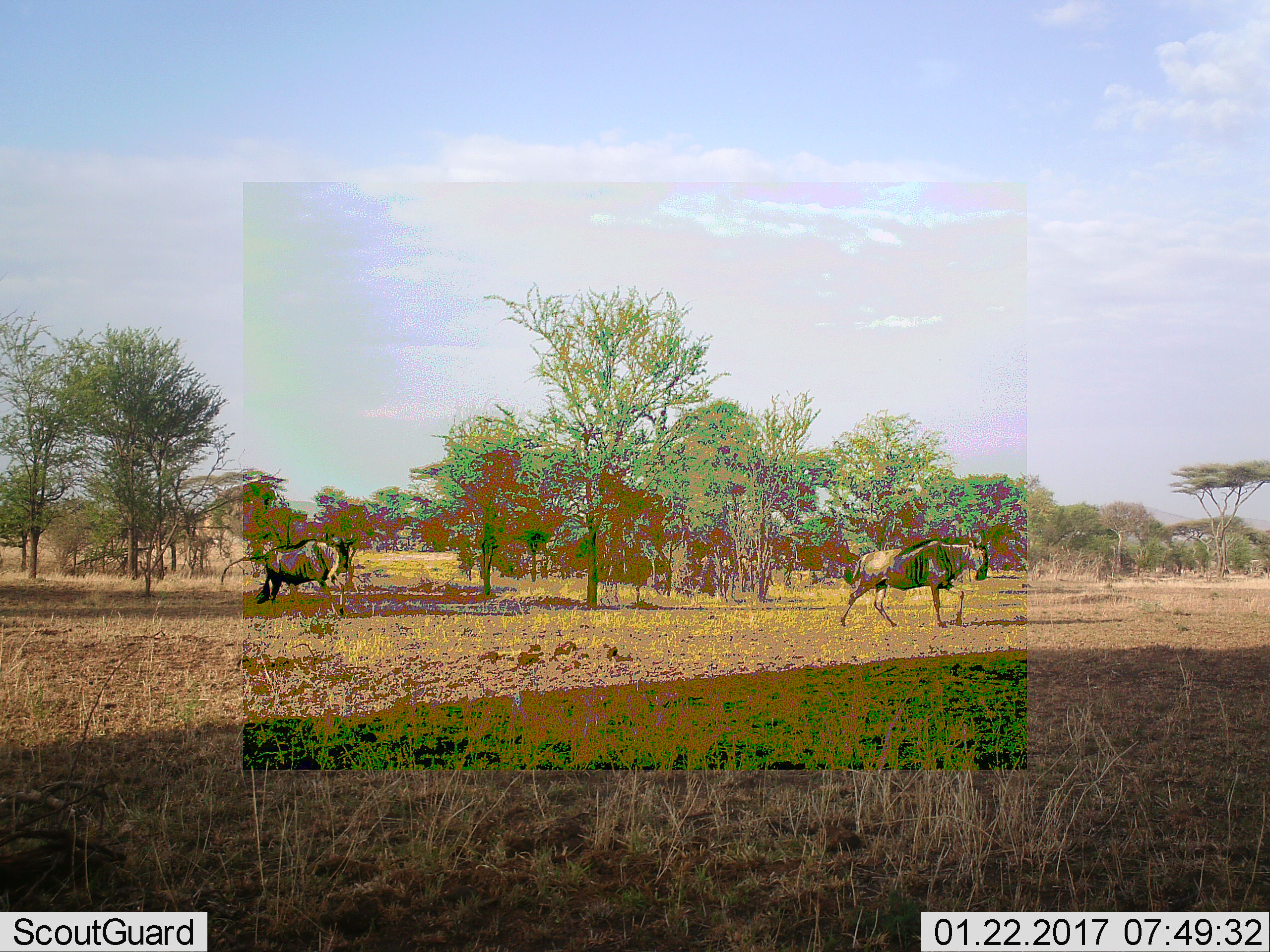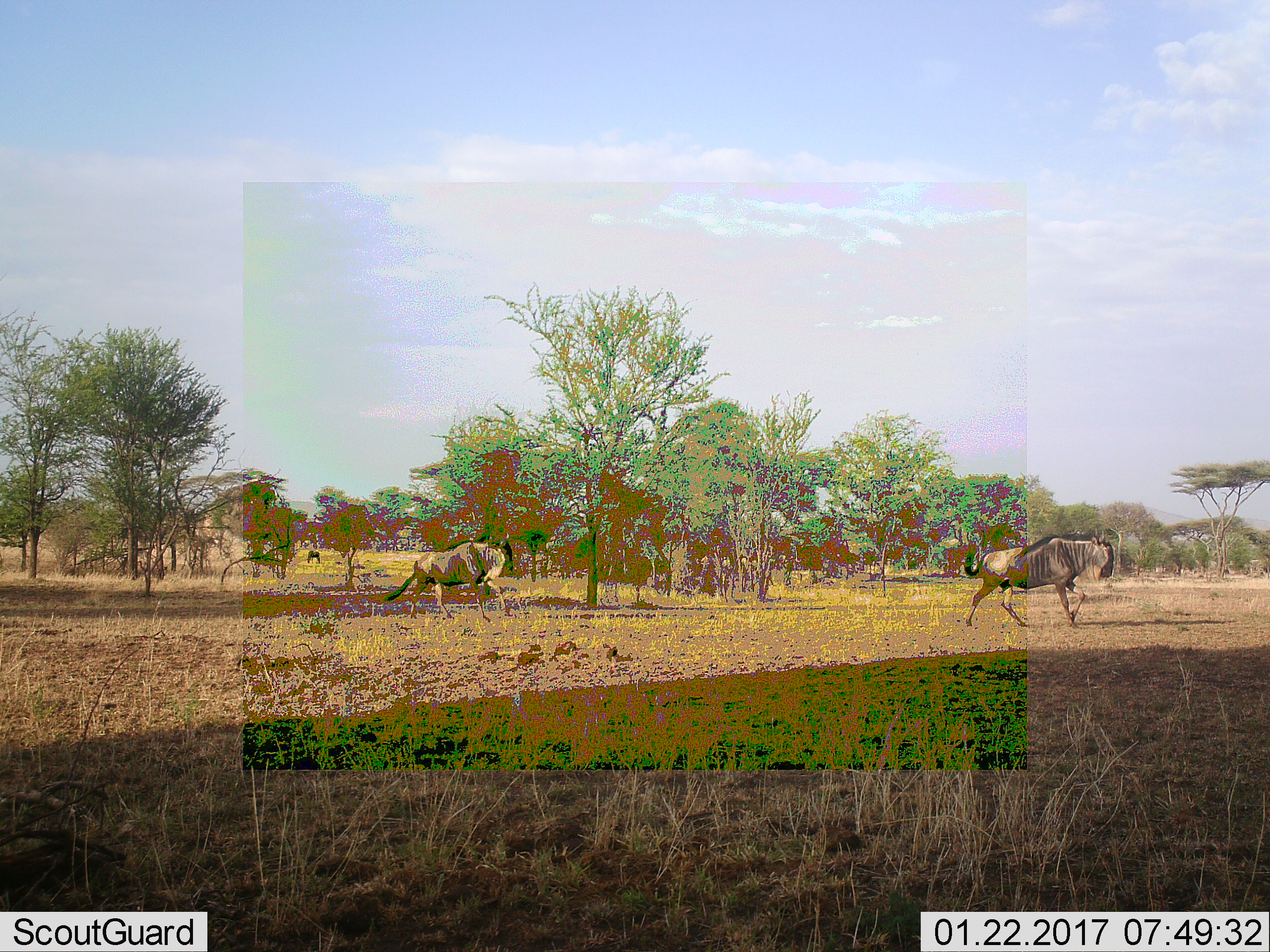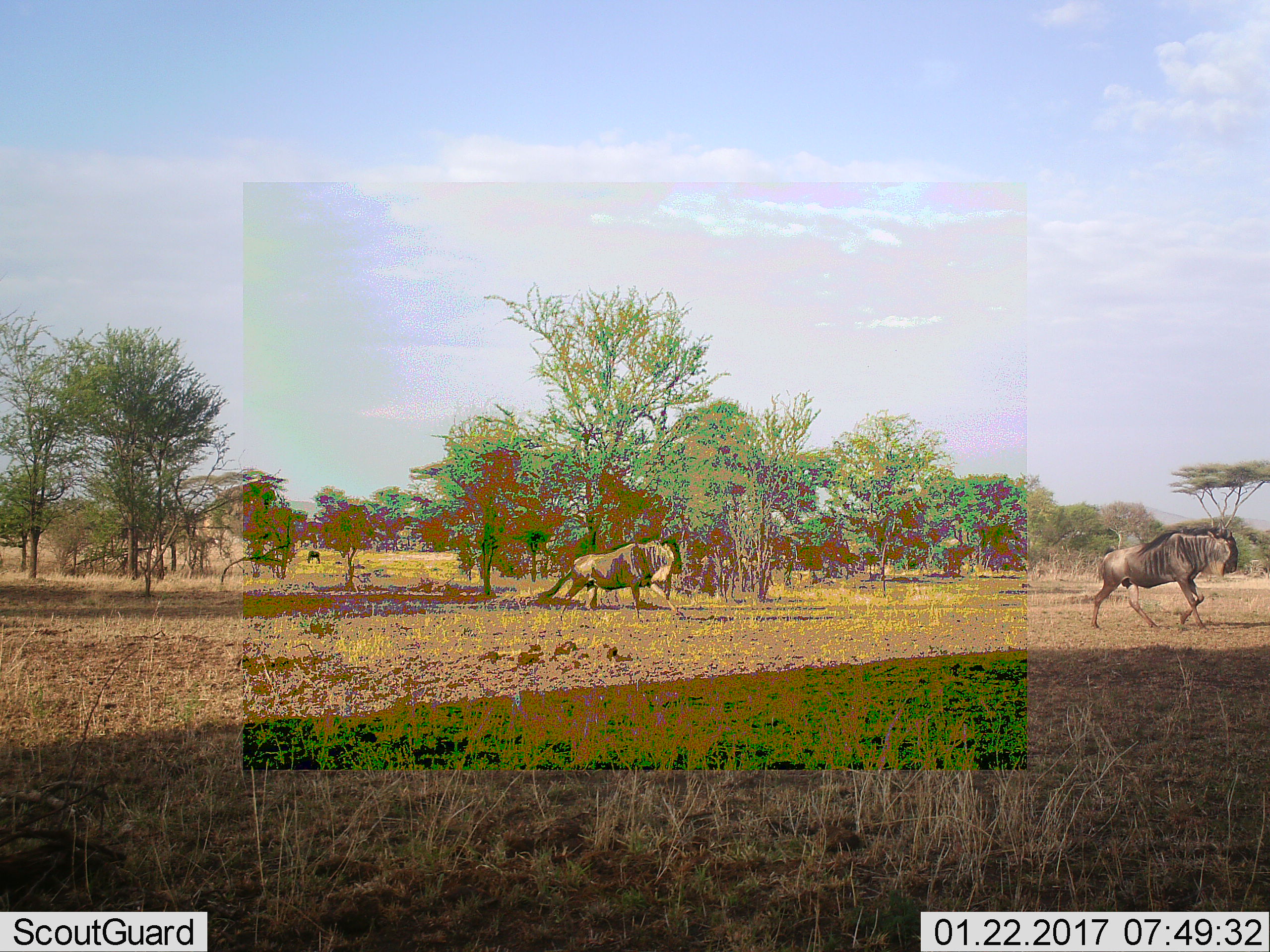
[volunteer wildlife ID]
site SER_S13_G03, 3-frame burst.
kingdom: Animalia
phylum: Chordata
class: Mammalia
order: Artiodactyla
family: Bovidae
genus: Connochaetes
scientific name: Connochaetes taurinus taurinus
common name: blue wildebeest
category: wildebeestblue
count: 2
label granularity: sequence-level